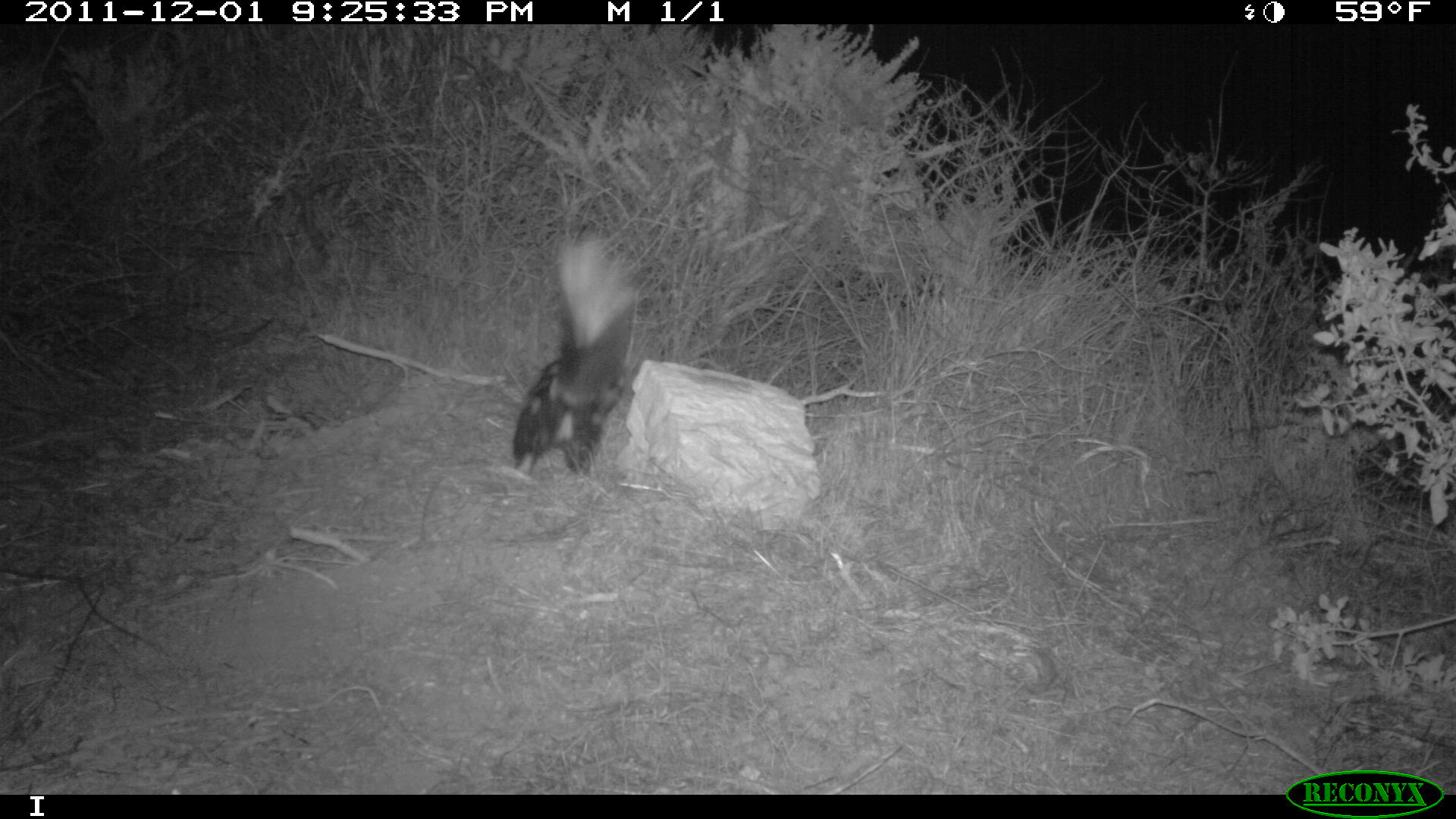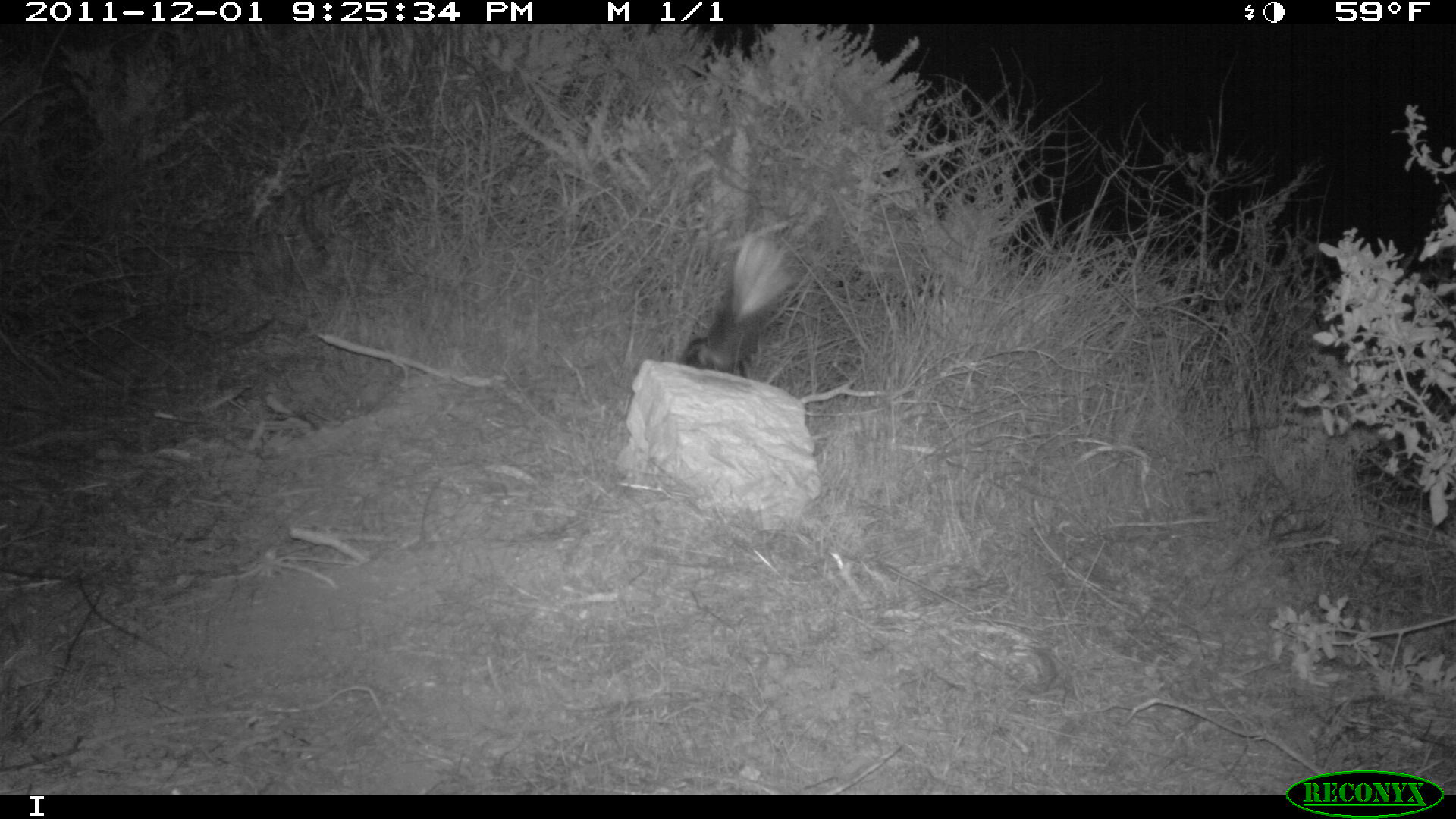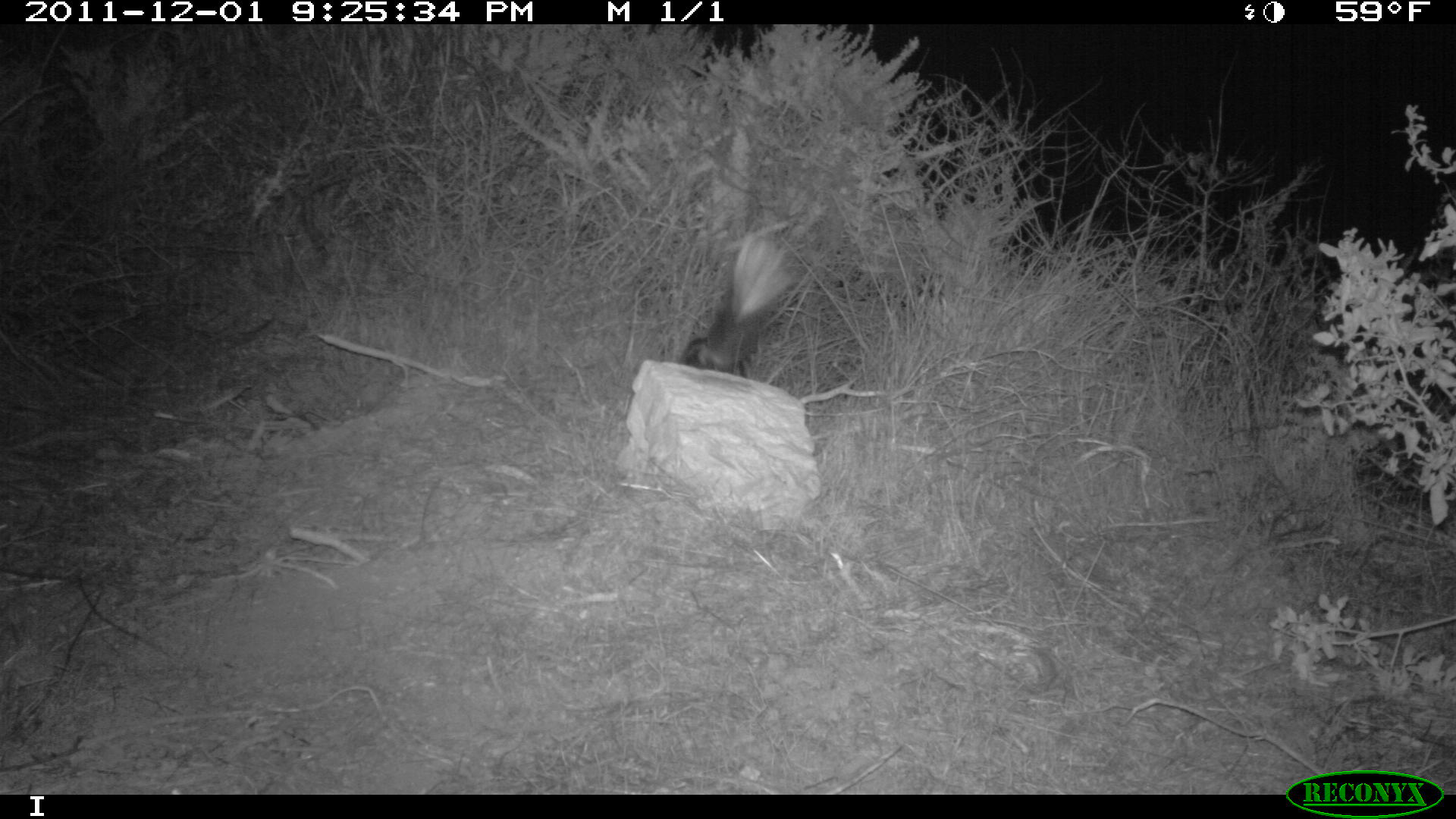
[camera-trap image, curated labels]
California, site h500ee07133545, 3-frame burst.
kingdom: Animalia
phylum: Chordata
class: Mammalia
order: Carnivora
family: Mephitidae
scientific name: Mephitidae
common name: skunk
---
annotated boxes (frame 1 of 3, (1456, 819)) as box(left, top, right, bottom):
skunk: box(510, 234, 637, 476)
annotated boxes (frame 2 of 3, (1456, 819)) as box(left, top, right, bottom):
skunk: box(678, 233, 794, 378)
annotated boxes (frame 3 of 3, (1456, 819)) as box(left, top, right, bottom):
skunk: box(679, 220, 799, 377)